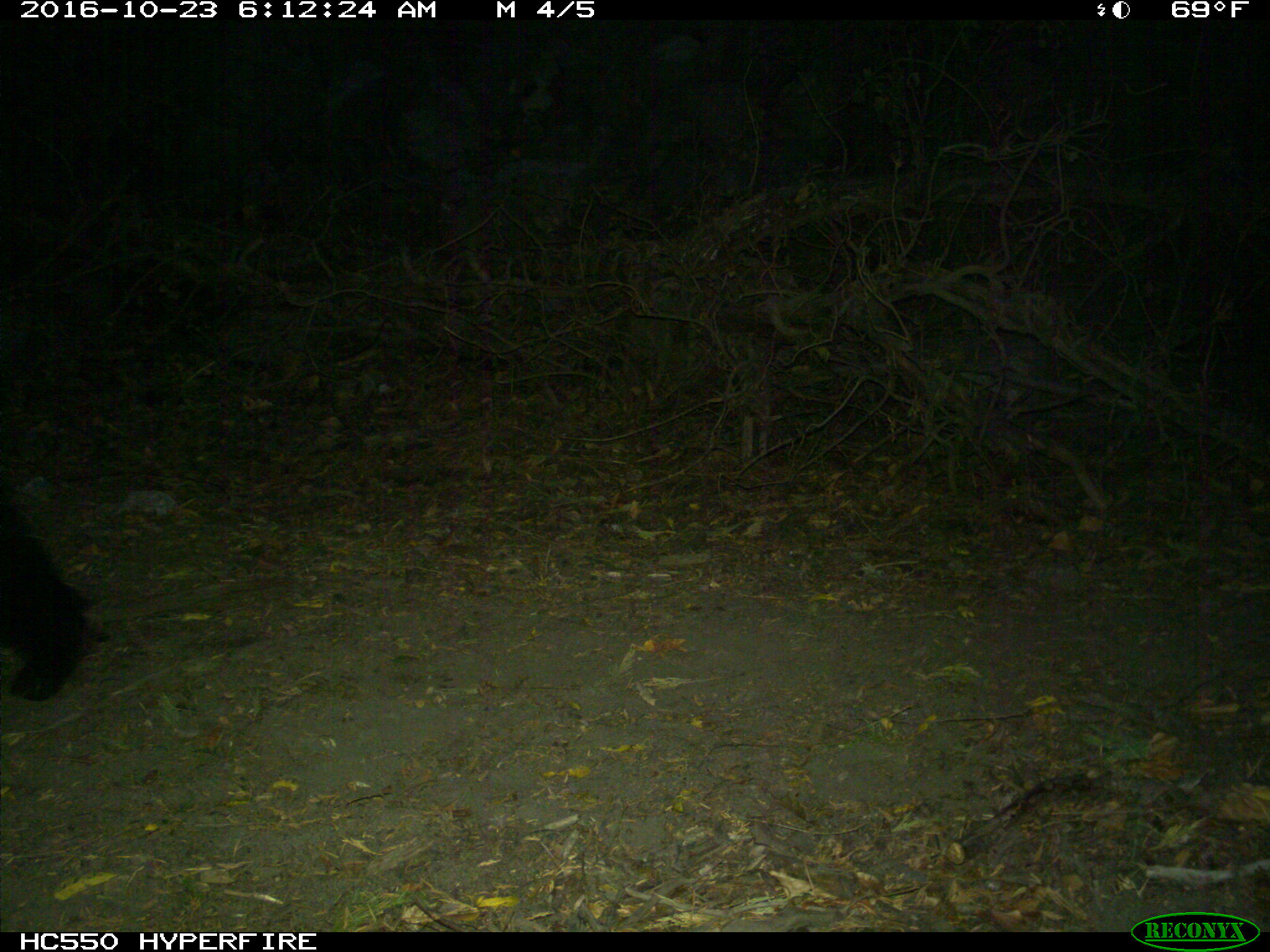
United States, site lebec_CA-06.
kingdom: Animalia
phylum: Chordata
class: Mammalia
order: Carnivora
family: Ursidae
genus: Ursus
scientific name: Ursus americanus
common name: american black bear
Ursus americanus (american black bear).